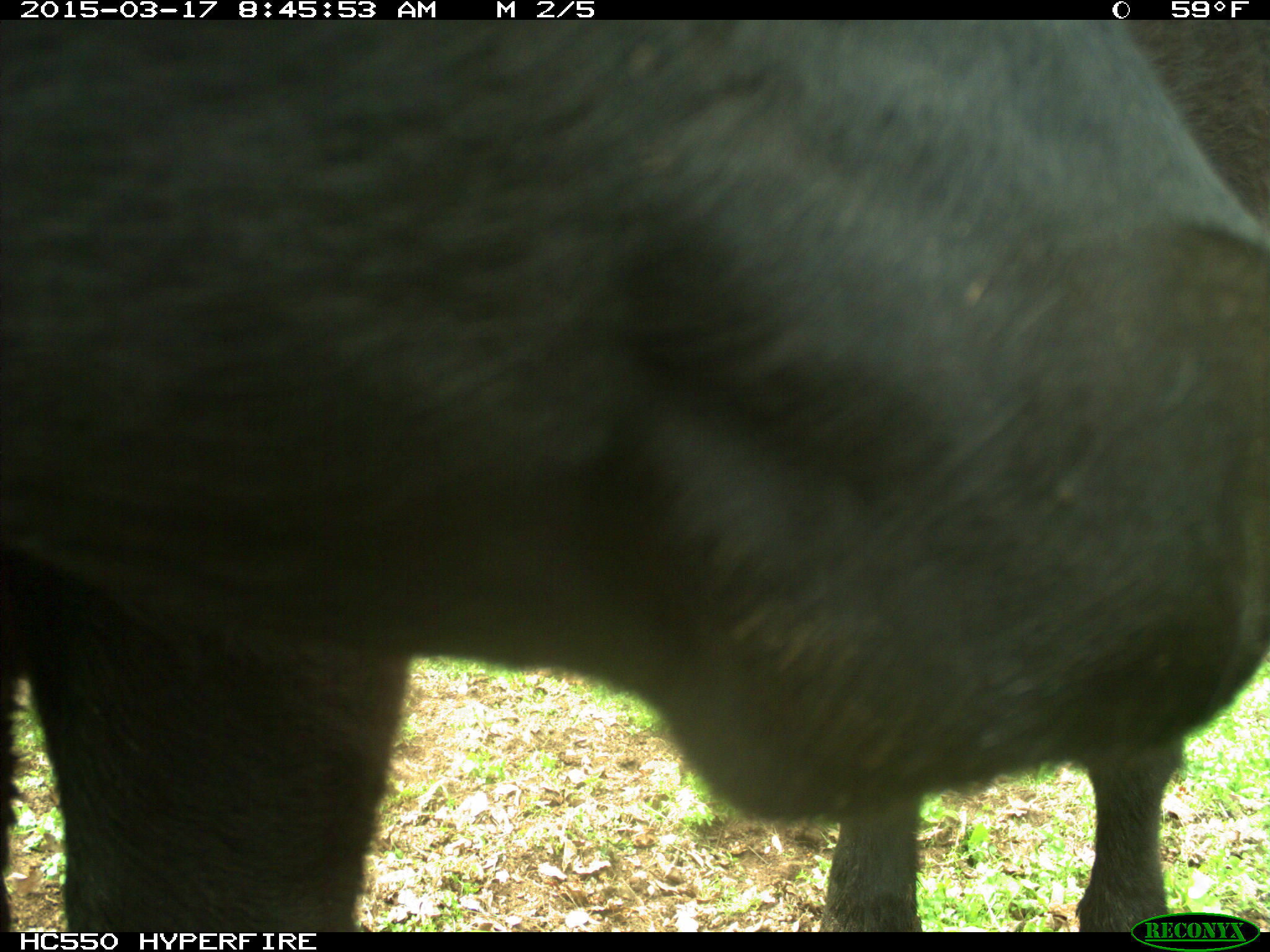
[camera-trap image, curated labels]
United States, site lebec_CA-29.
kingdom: Animalia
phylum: Chordata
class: Mammalia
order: Artiodactyla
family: Bovidae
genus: Bos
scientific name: Bos taurus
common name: domestic cow